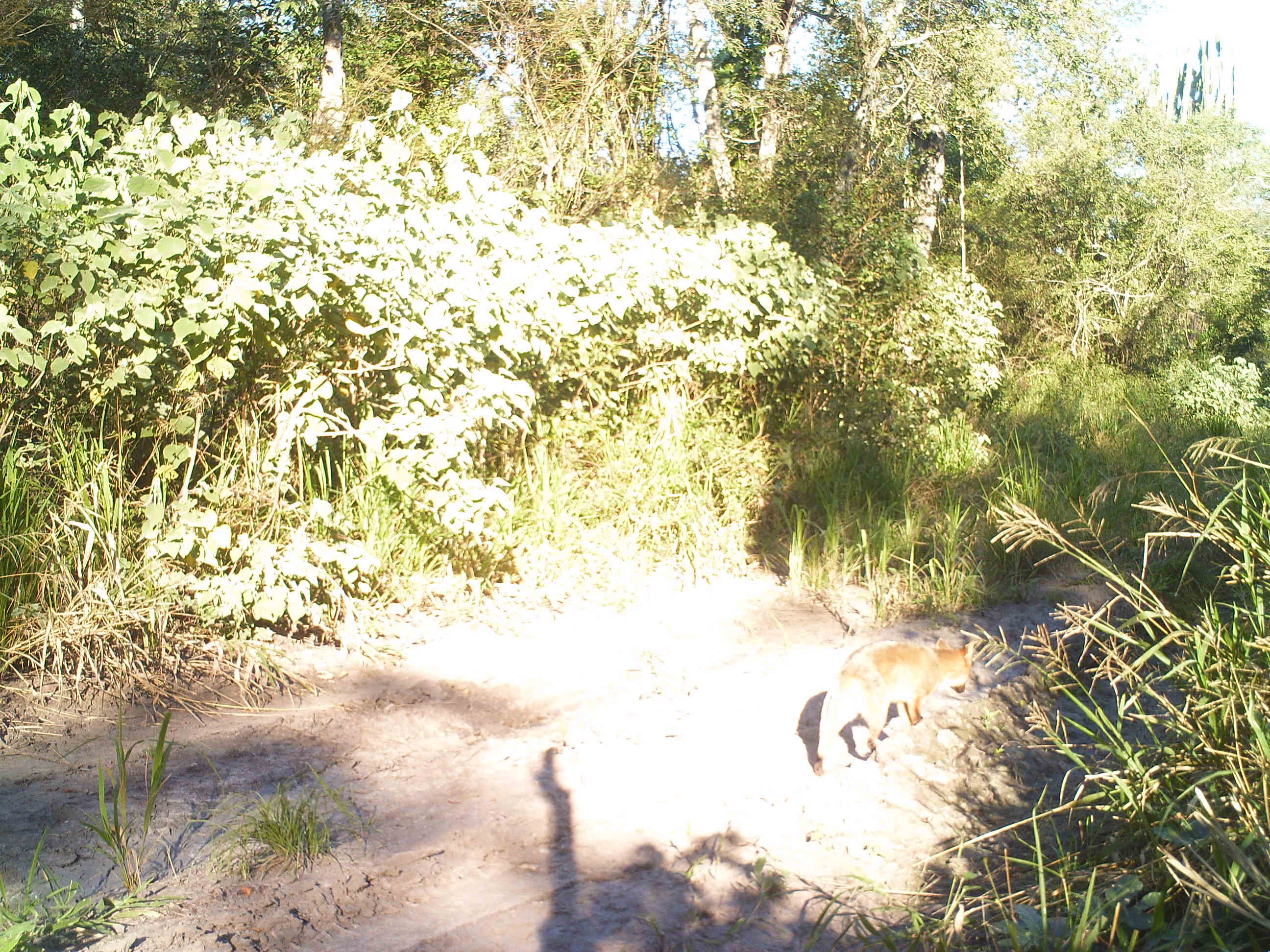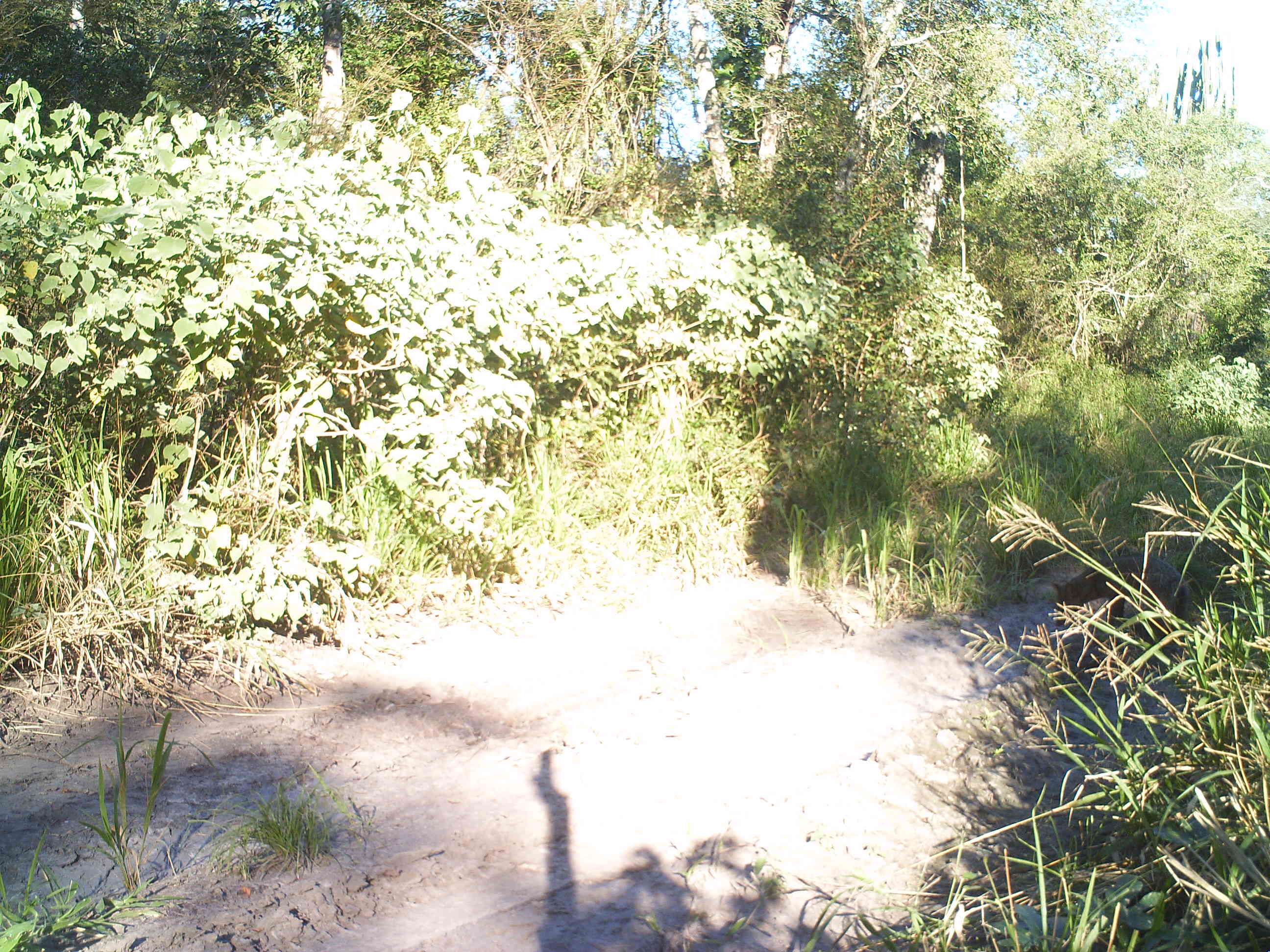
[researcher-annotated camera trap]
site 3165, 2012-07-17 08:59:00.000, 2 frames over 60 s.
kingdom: Animalia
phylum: Chordata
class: Mammalia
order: Carnivora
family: Canidae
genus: Cerdocyon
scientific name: Cerdocyon thous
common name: crab-eating fox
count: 1